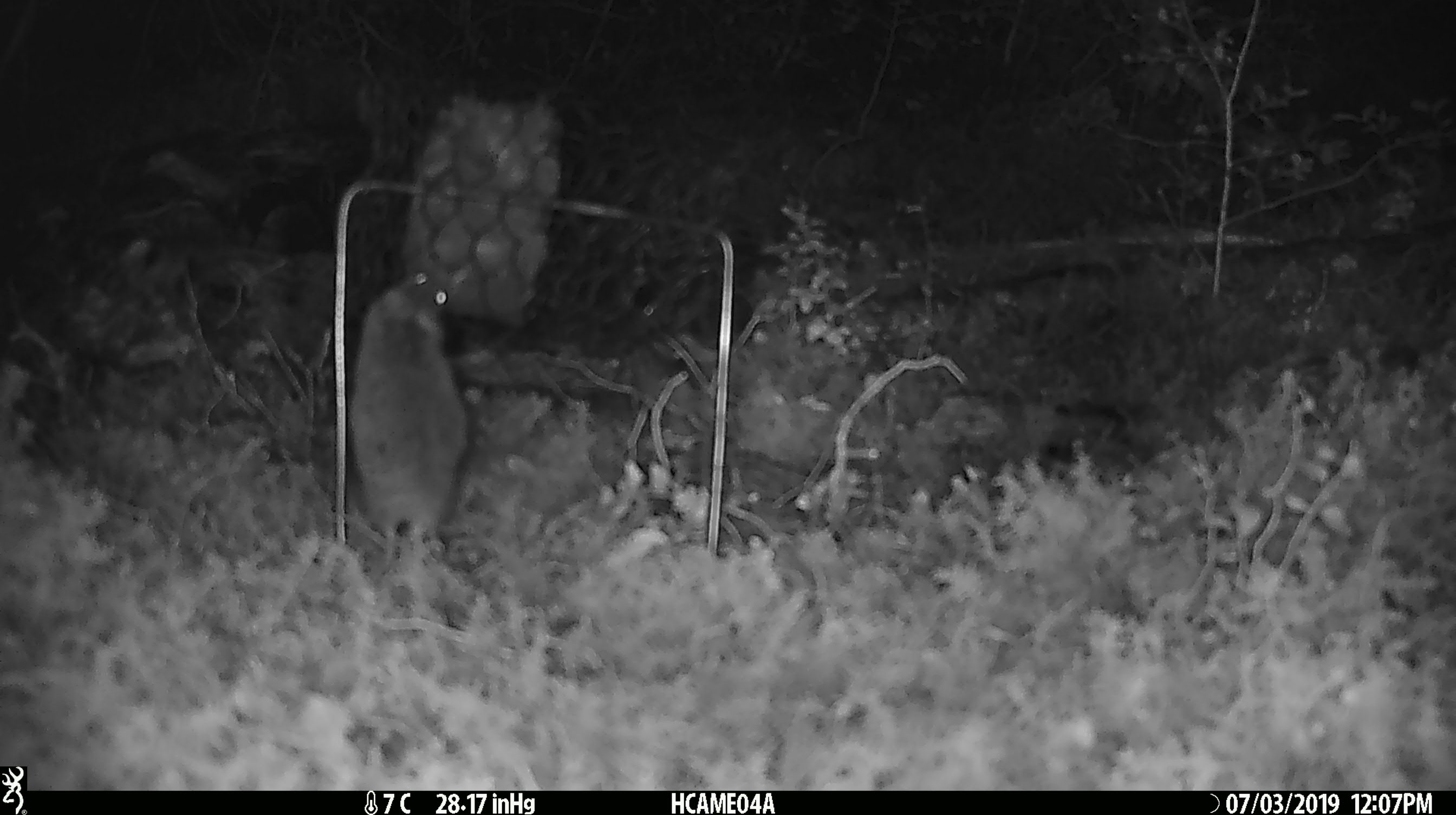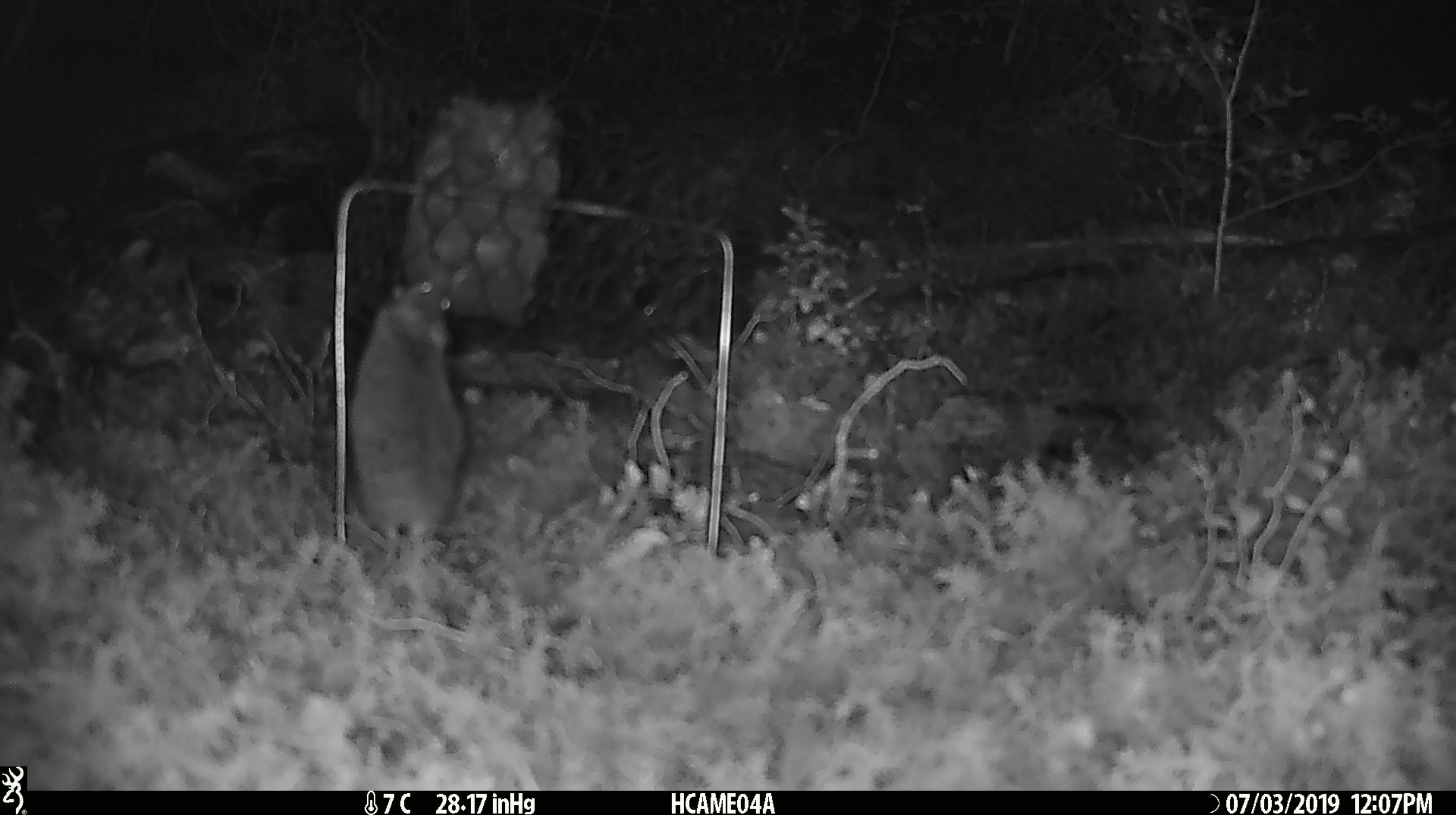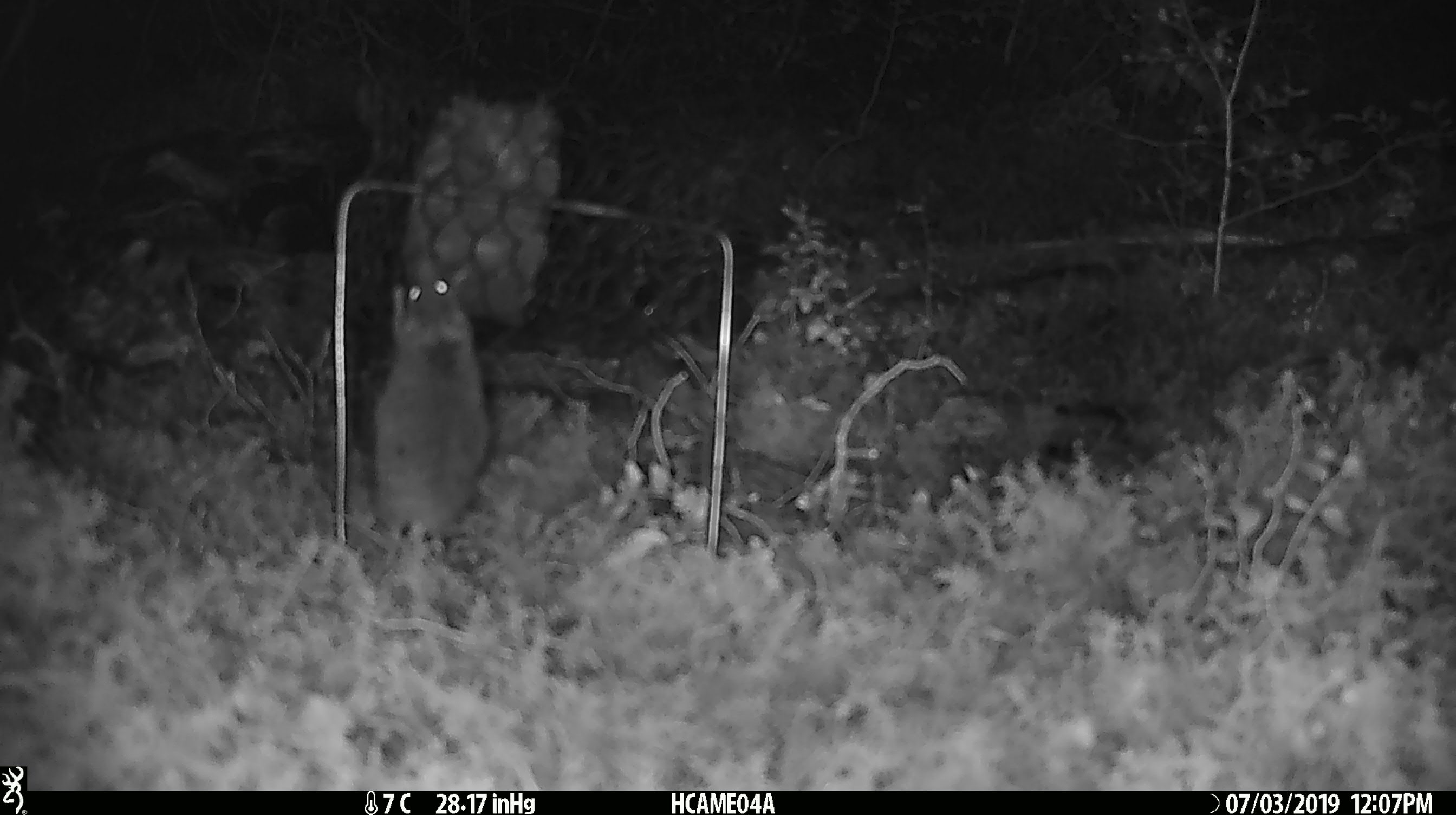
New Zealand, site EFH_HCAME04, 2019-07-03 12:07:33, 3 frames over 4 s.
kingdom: Animalia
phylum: Chordata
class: Mammalia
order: Rodentia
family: Muridae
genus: Mus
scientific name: Mus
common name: mouse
Mouse (Mus).